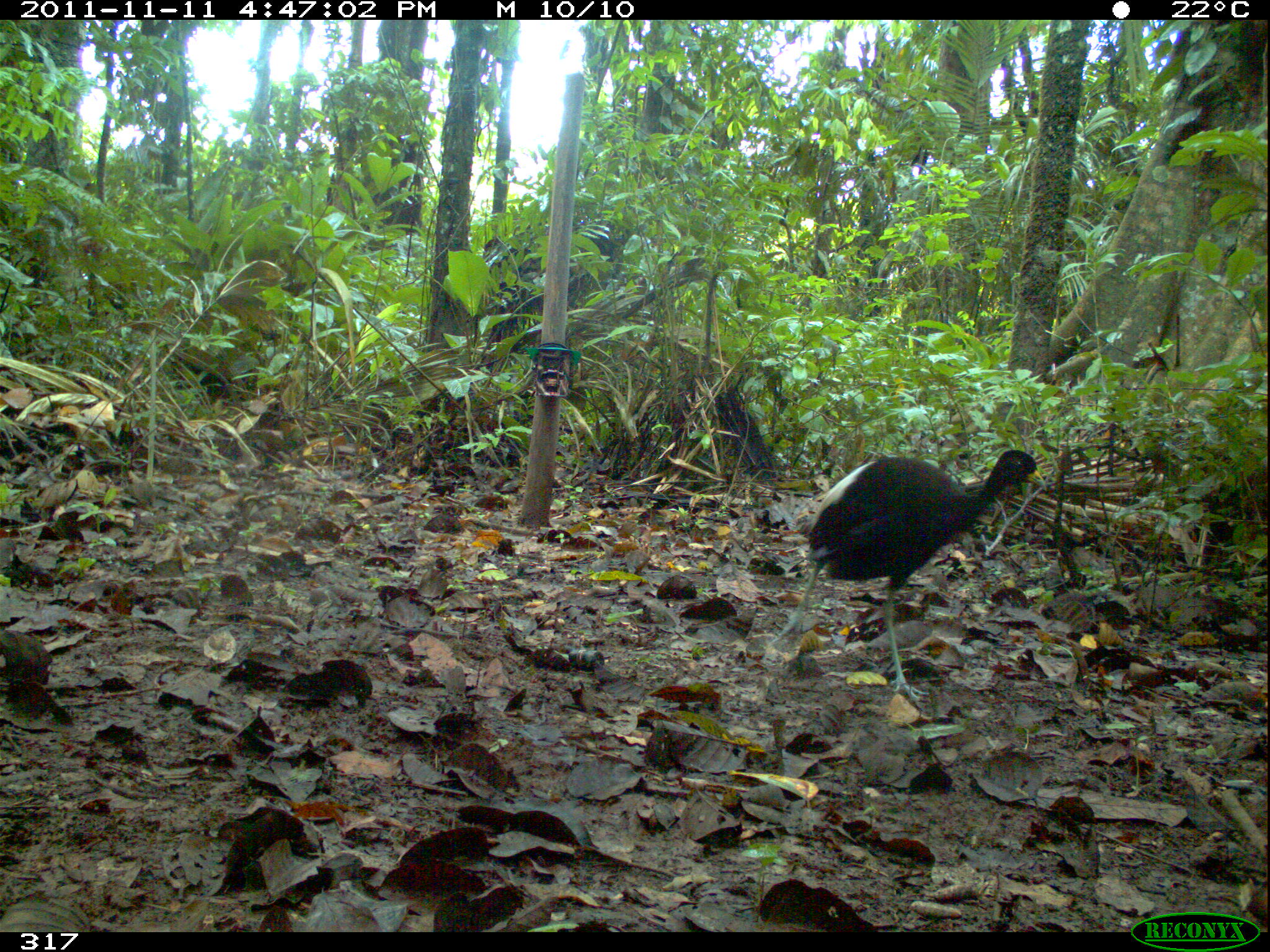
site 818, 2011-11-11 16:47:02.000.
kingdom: Animalia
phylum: Chordata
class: Aves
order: Gruiformes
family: Psophiidae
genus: Psophia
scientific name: Psophia leucoptera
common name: pale-winged trumpeter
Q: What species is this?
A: Psophia leucoptera (pale-winged trumpeter).